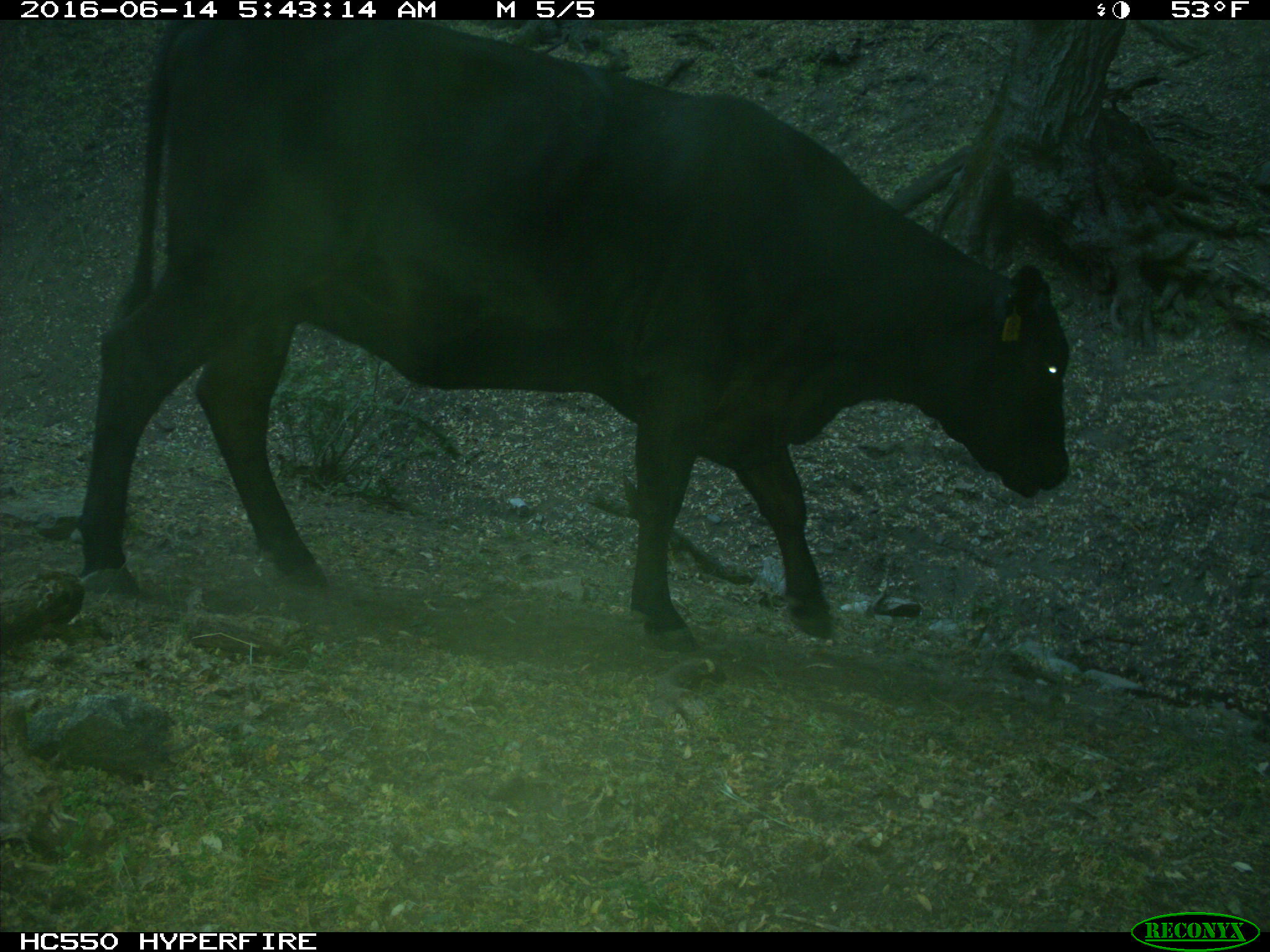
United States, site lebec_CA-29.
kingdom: Animalia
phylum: Chordata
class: Mammalia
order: Artiodactyla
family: Bovidae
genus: Bos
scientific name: Bos taurus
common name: domestic cow